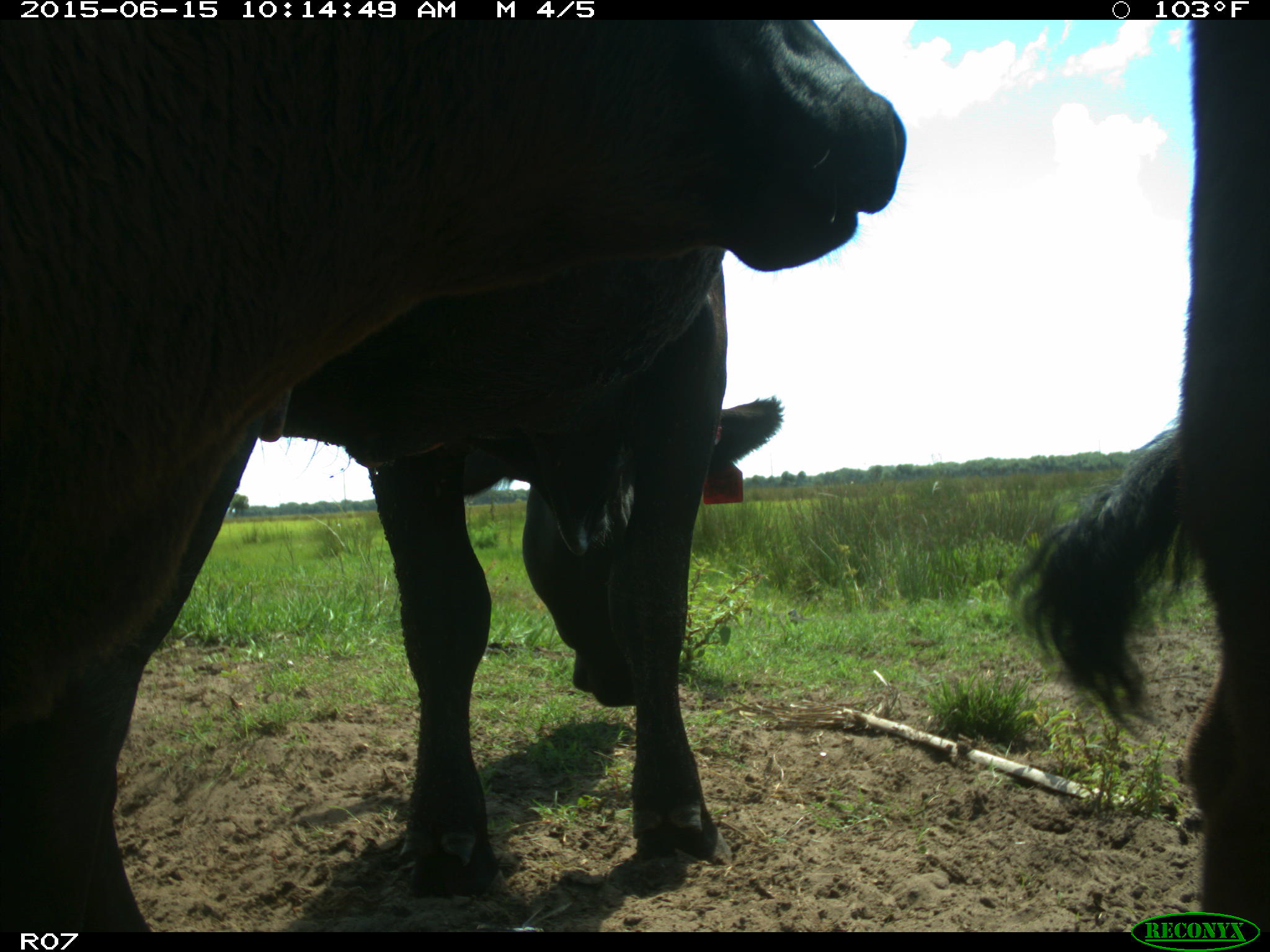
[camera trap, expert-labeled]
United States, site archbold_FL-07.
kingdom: Animalia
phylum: Chordata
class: Mammalia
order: Artiodactyla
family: Bovidae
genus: Bos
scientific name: Bos taurus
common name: domestic cow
Bos taurus (domestic cow).